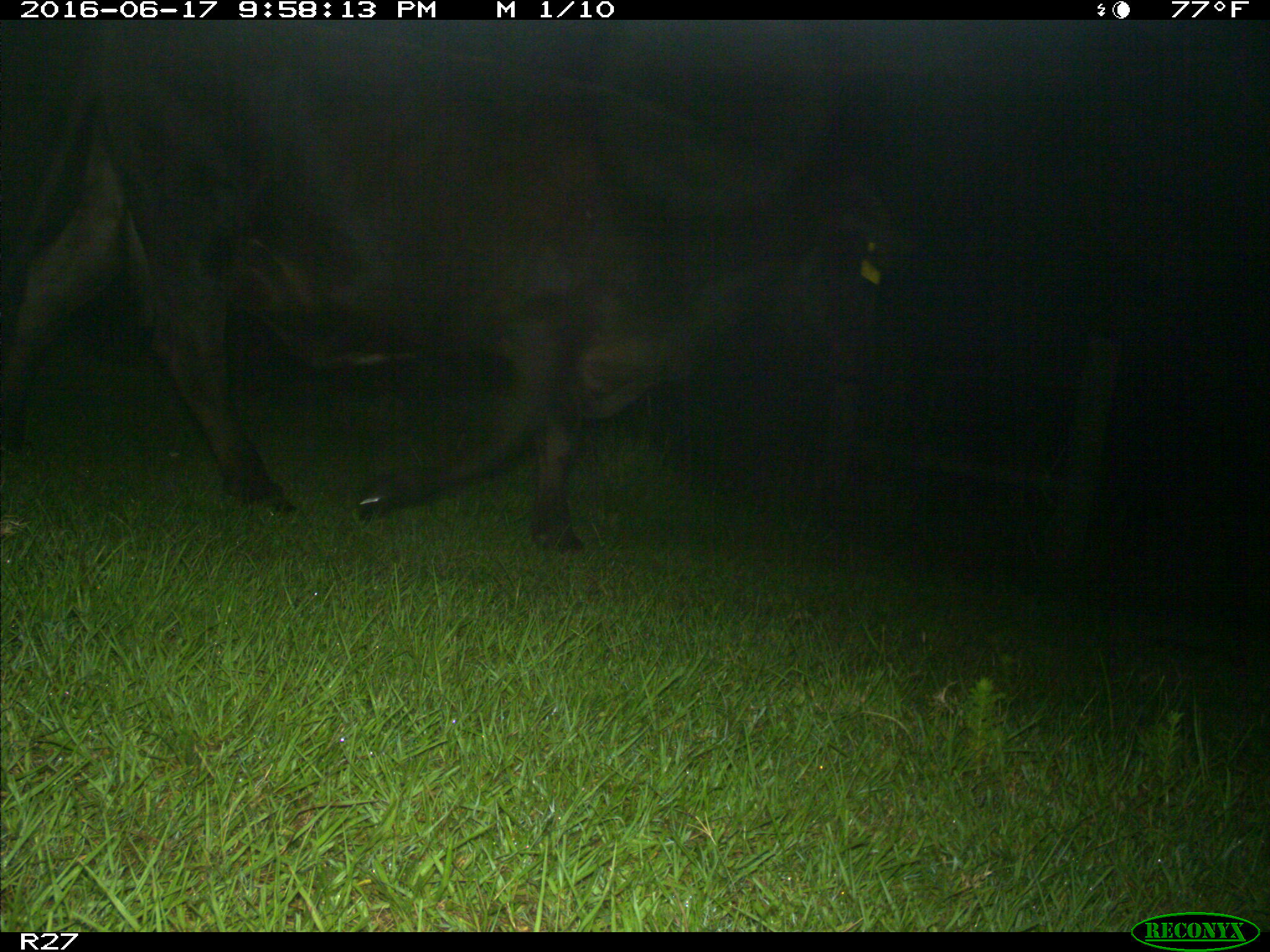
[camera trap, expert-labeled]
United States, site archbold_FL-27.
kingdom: Animalia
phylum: Chordata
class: Mammalia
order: Artiodactyla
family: Bovidae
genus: Bos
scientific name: Bos taurus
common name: domestic cow